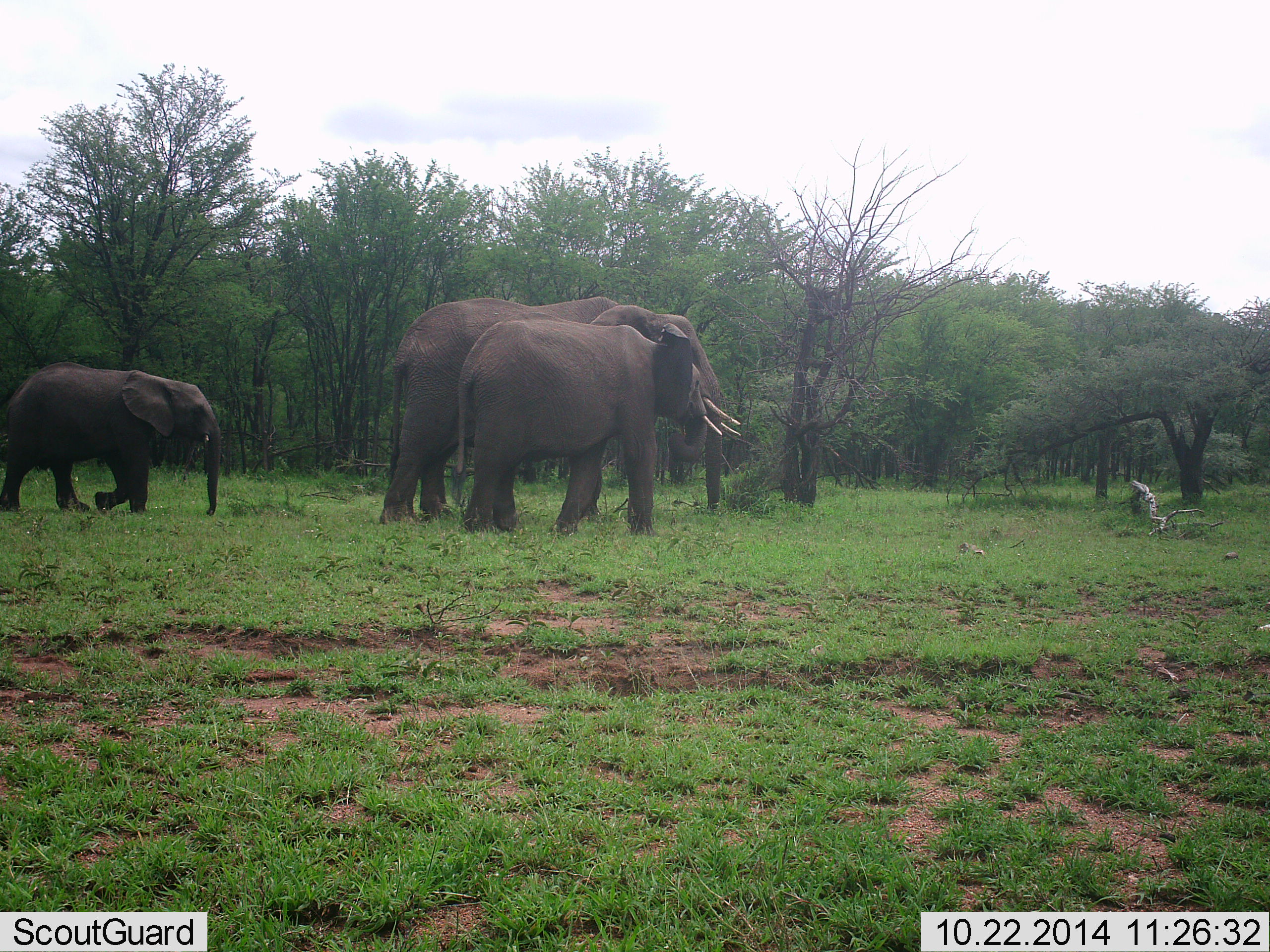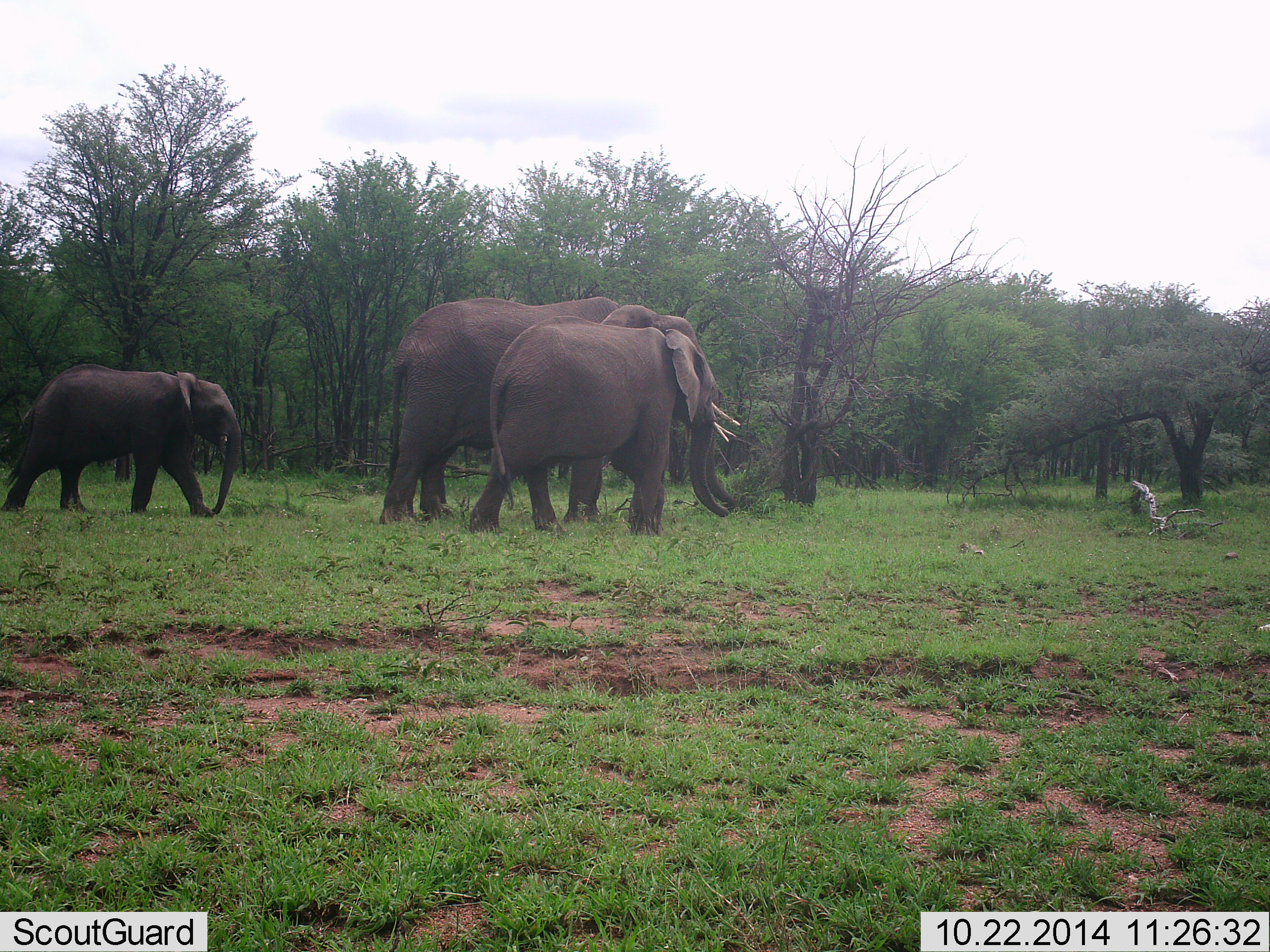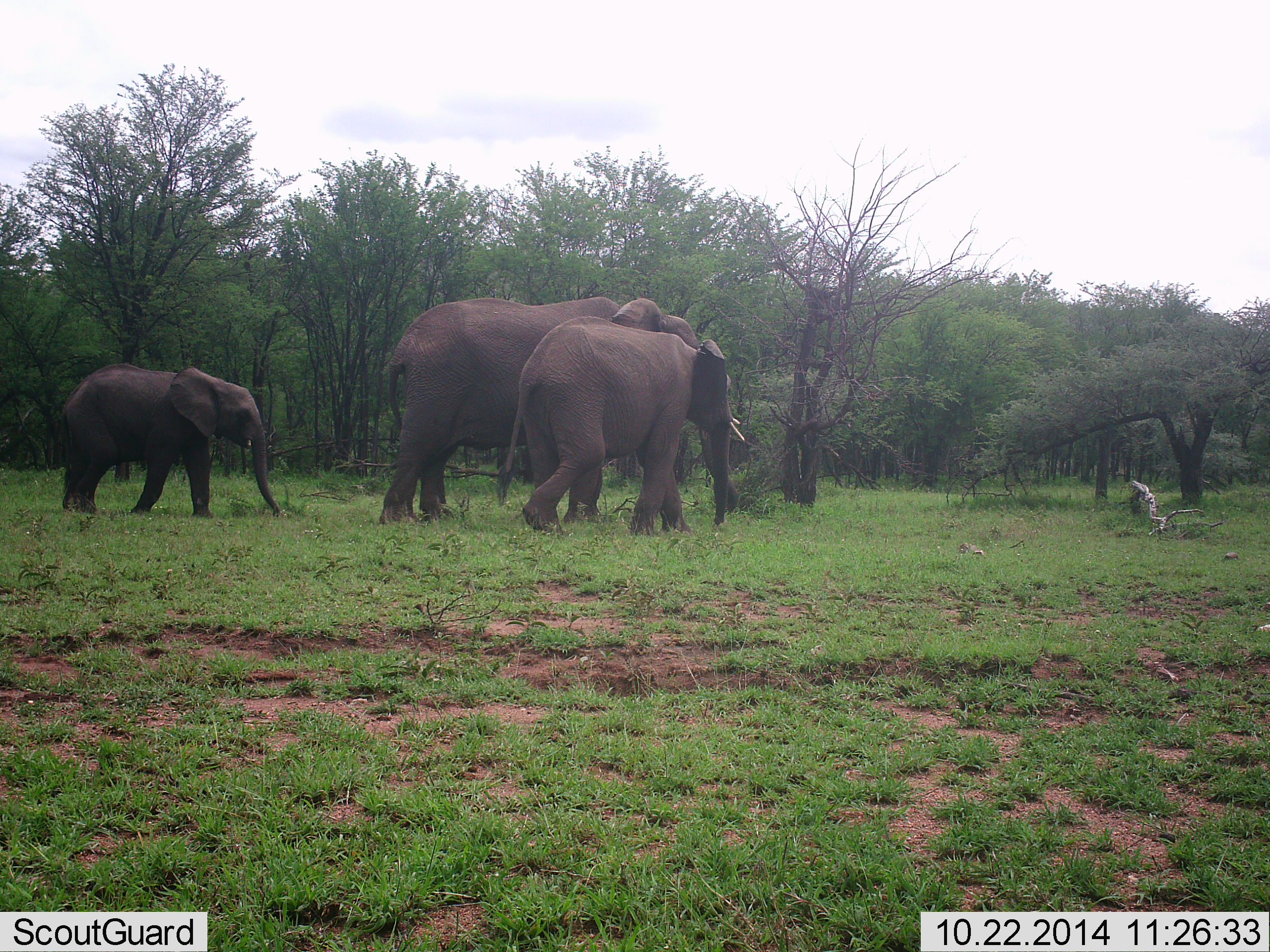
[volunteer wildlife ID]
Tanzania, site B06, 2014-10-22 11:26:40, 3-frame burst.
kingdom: Animalia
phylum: Chordata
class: Mammalia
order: Proboscidea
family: Elephantidae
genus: Loxodonta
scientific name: Loxodonta africana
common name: african bush elephant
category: elephant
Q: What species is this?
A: Elephant (african bush elephant) (Loxodonta africana).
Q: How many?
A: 3.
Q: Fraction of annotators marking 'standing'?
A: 50%.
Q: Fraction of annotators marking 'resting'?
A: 10%.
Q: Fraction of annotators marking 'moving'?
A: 90%.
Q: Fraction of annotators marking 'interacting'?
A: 0%.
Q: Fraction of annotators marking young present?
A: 70%.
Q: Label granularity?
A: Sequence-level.